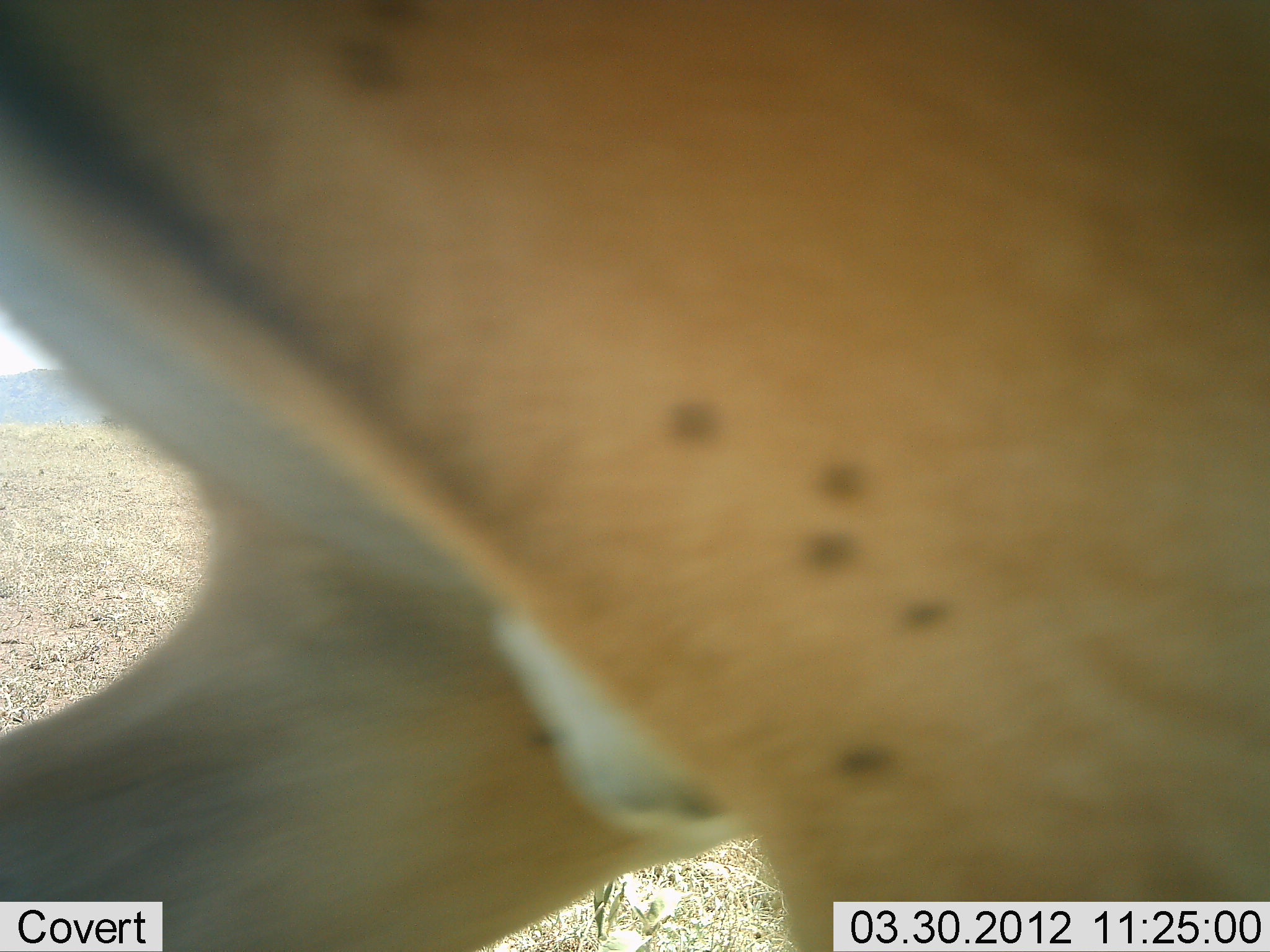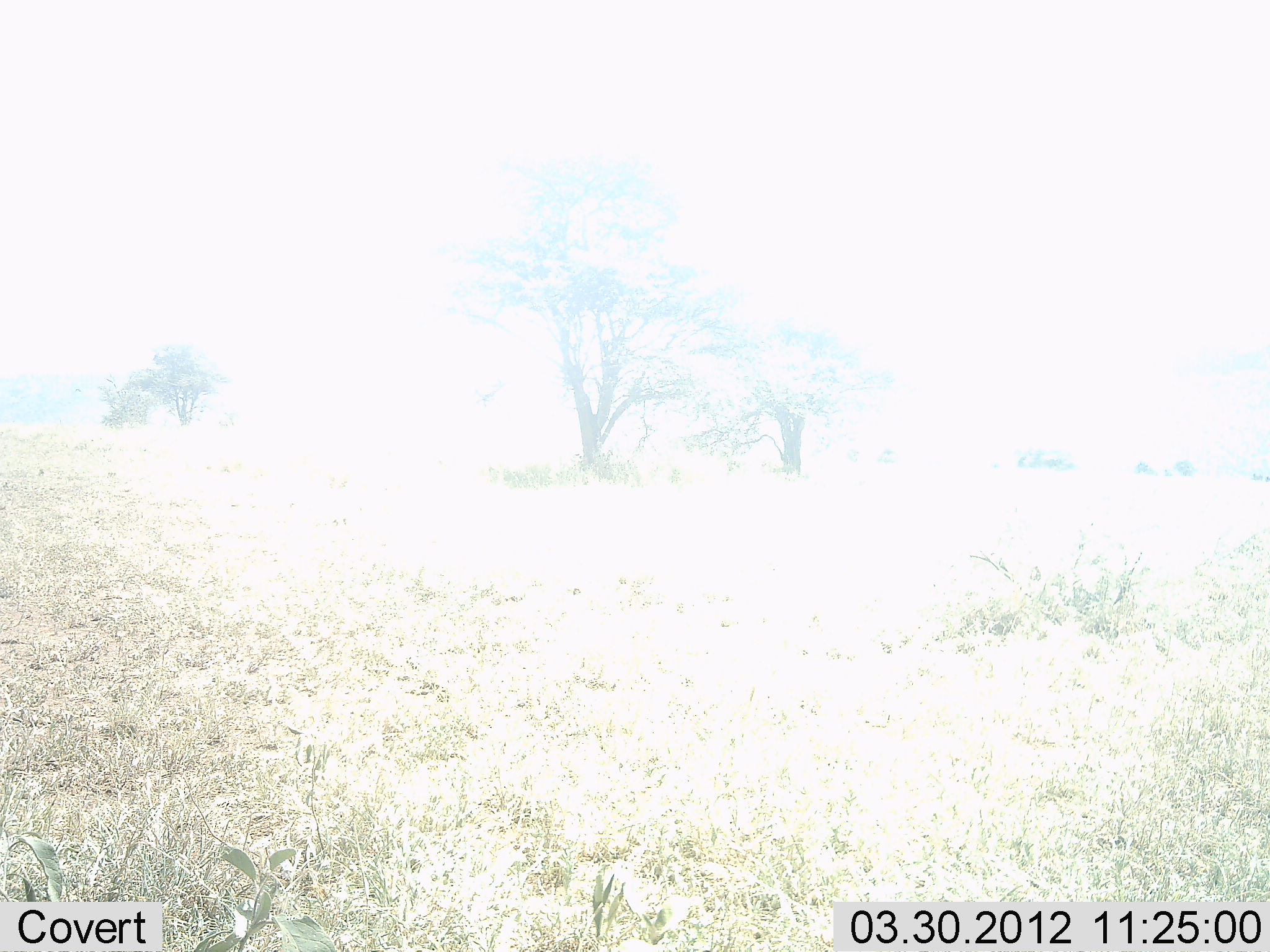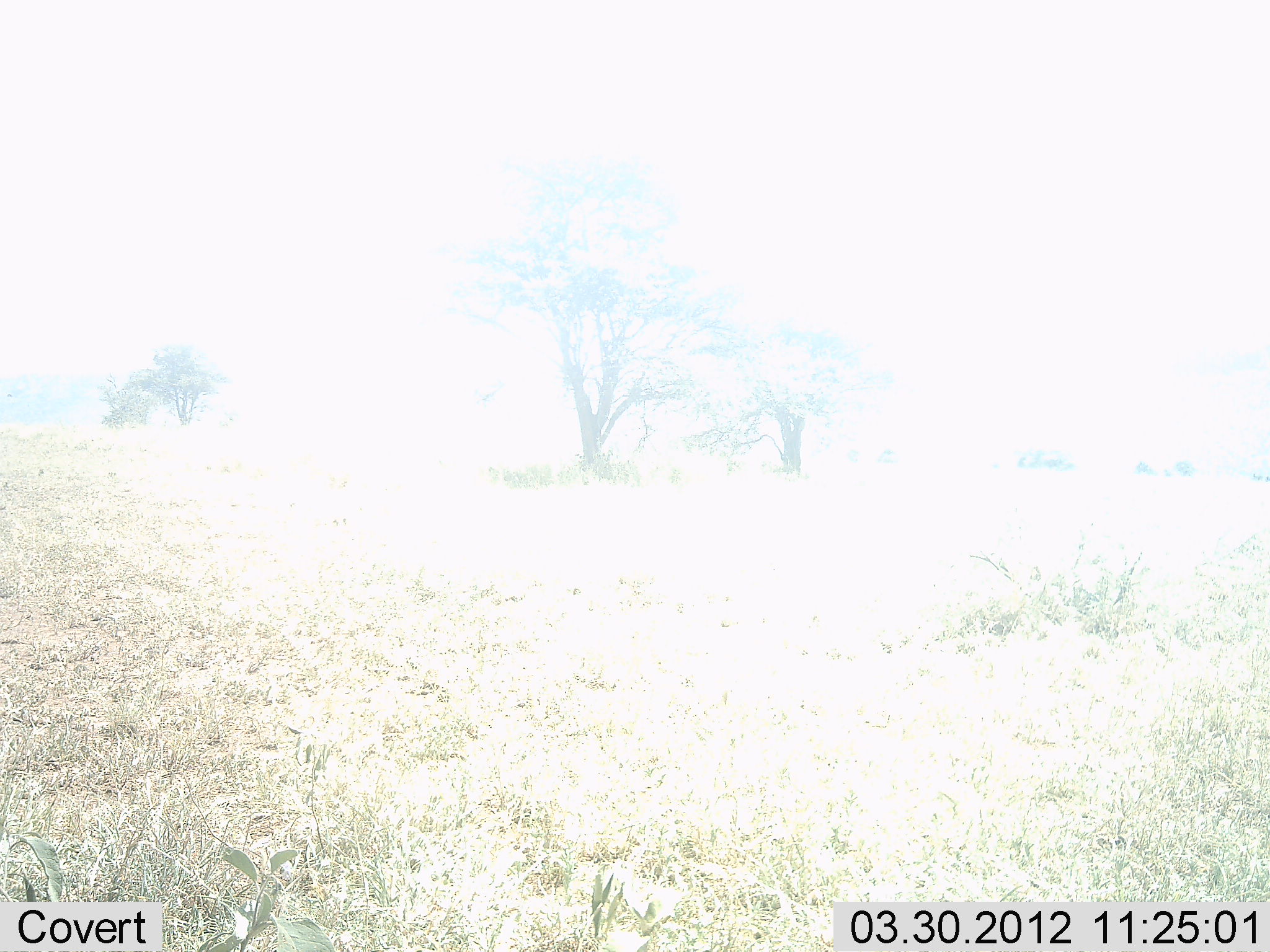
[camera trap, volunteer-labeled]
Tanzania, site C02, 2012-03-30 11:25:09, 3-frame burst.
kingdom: Animalia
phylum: Chordata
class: Mammalia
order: Artiodactyla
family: Bovidae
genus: Eudorcas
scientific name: Eudorcas thomsonii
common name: thomson's gazelle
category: gazellethomsons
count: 1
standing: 0%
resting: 0%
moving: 100%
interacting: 0%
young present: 0%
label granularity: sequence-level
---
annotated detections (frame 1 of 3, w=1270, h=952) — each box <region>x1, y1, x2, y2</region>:
animal: <region>1, 1, 1270, 951</region>